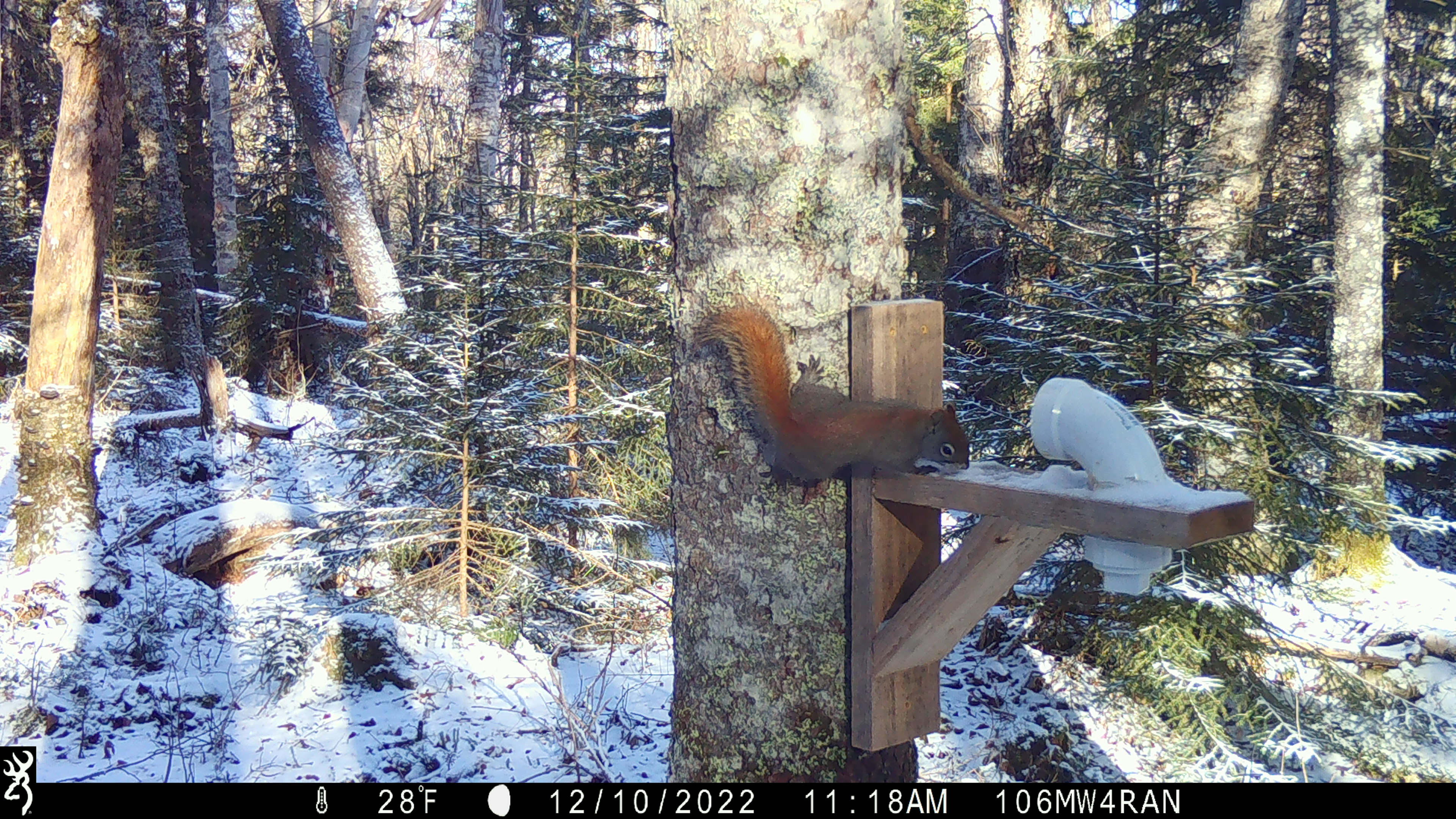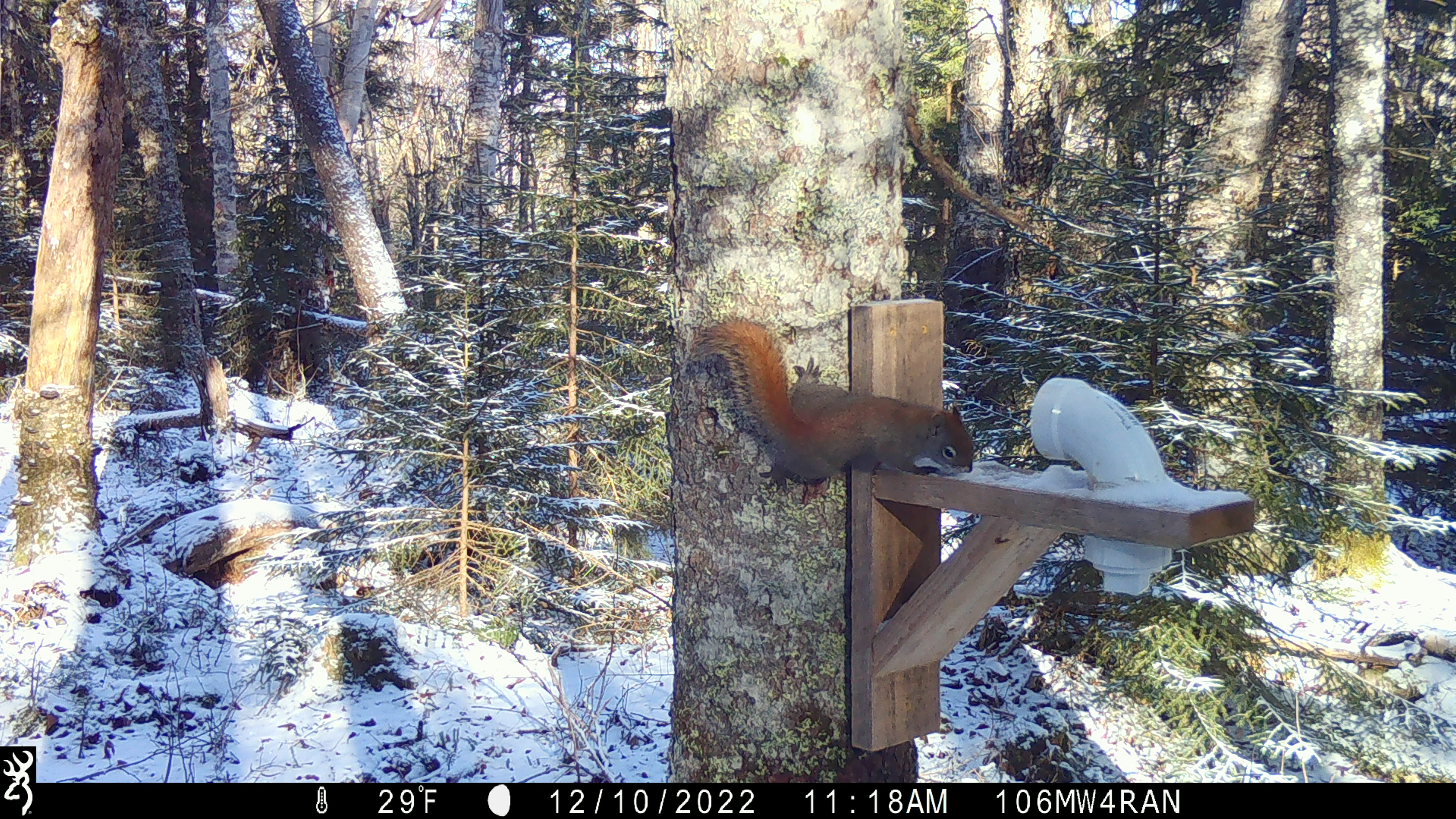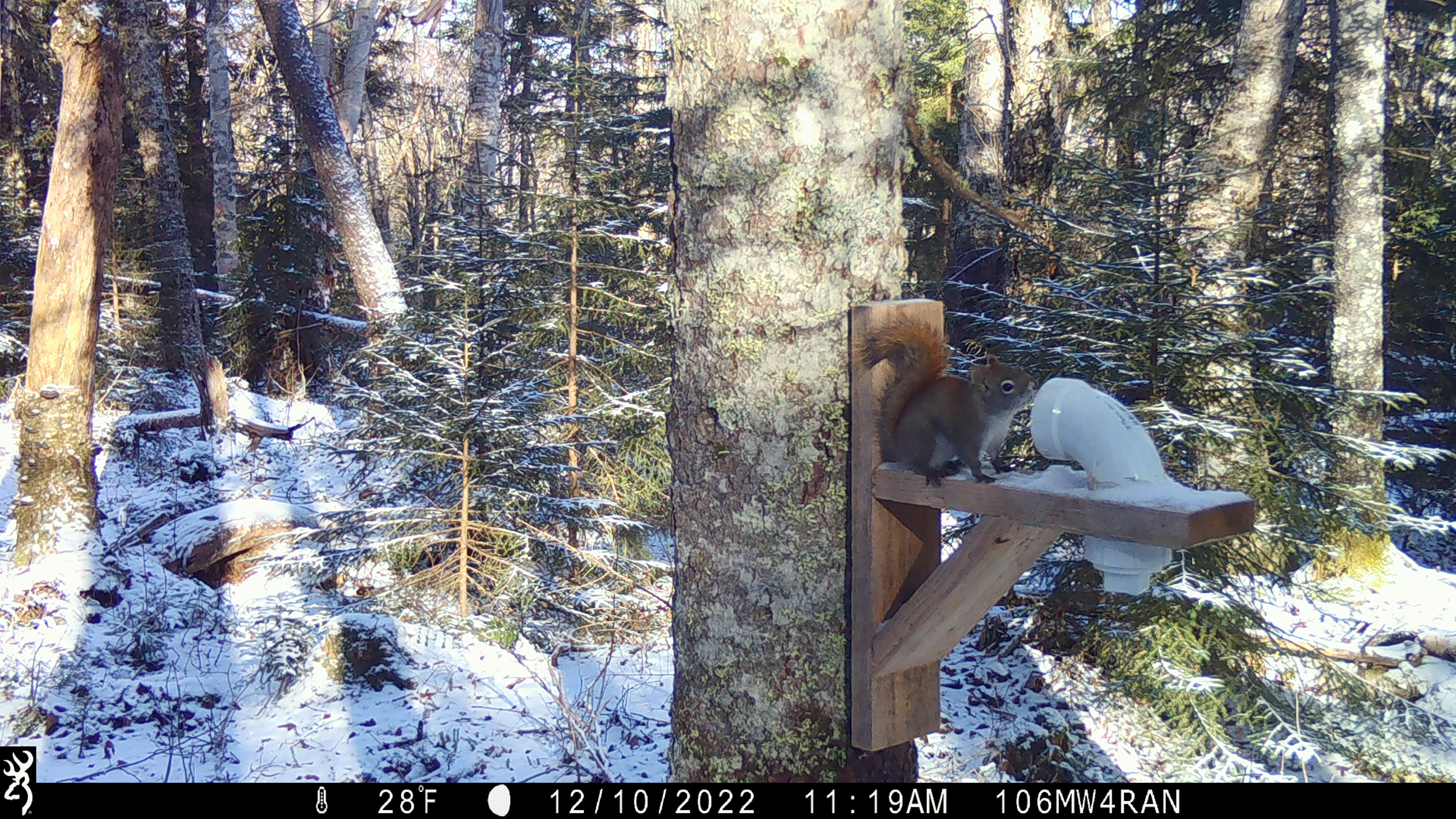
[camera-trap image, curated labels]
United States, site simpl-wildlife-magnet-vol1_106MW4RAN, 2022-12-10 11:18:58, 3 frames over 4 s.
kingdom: Animalia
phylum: Chordata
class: Mammalia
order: Rodentia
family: Sciuridae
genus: Tamiasciurus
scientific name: Tamiasciurus hudsonicus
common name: red squirrel